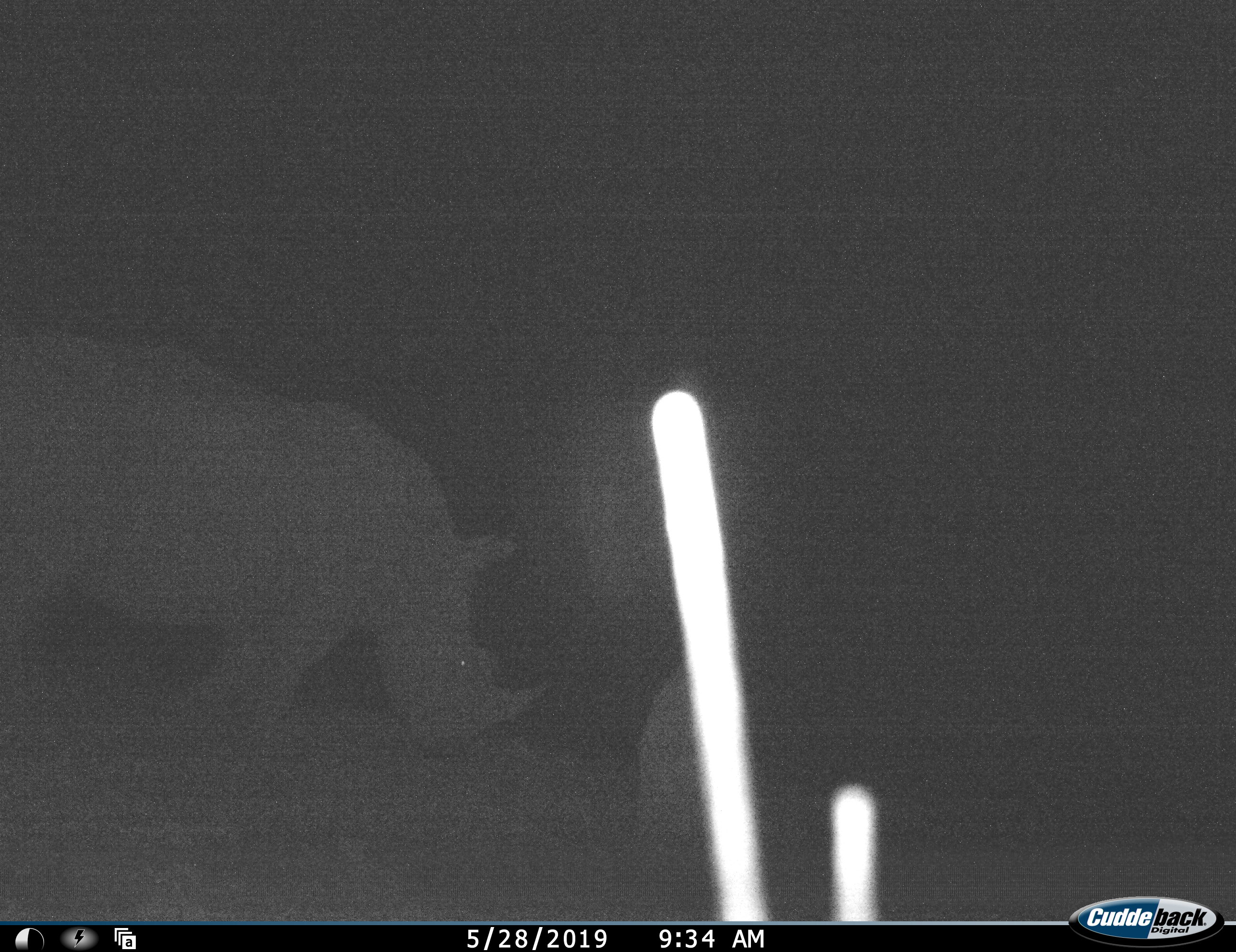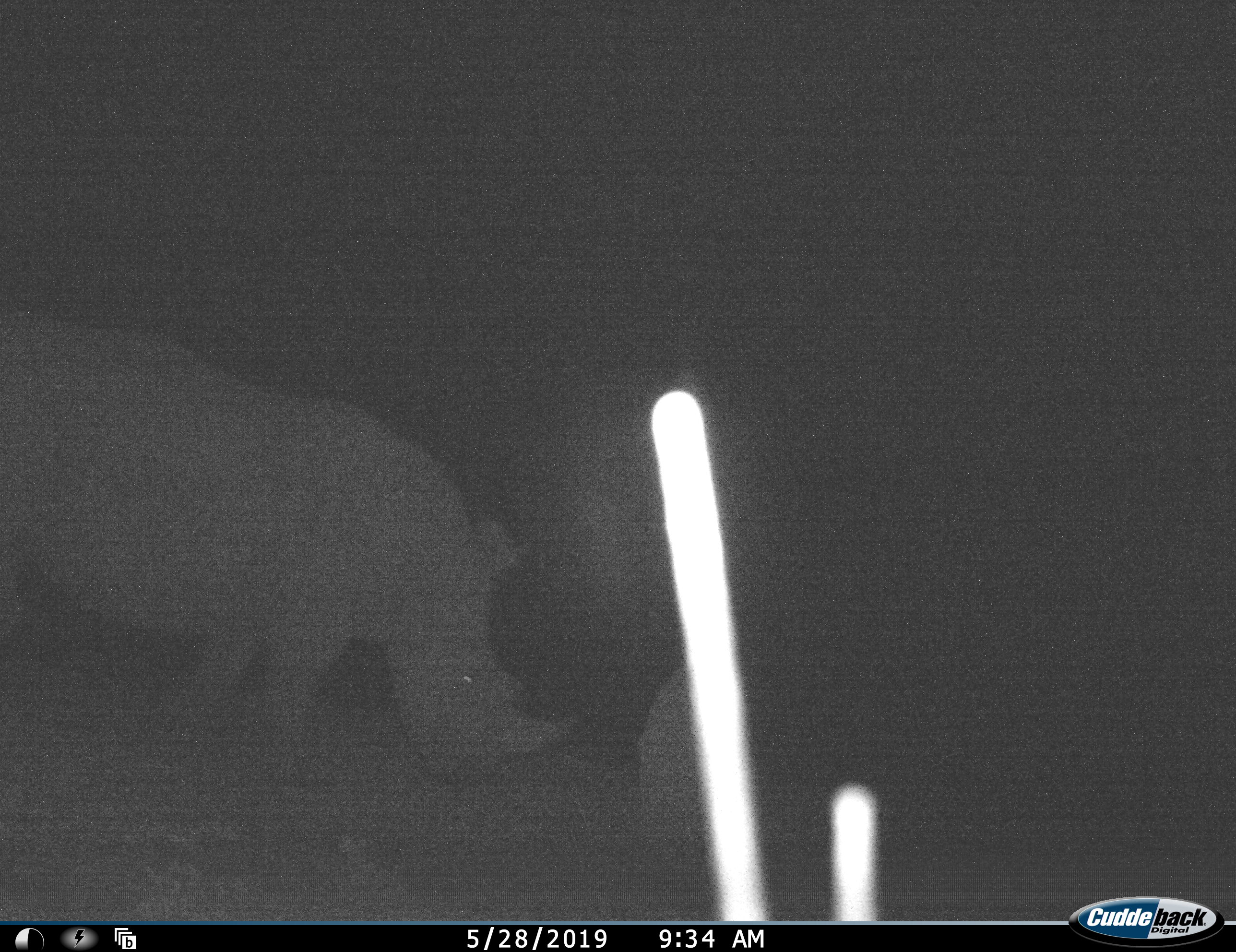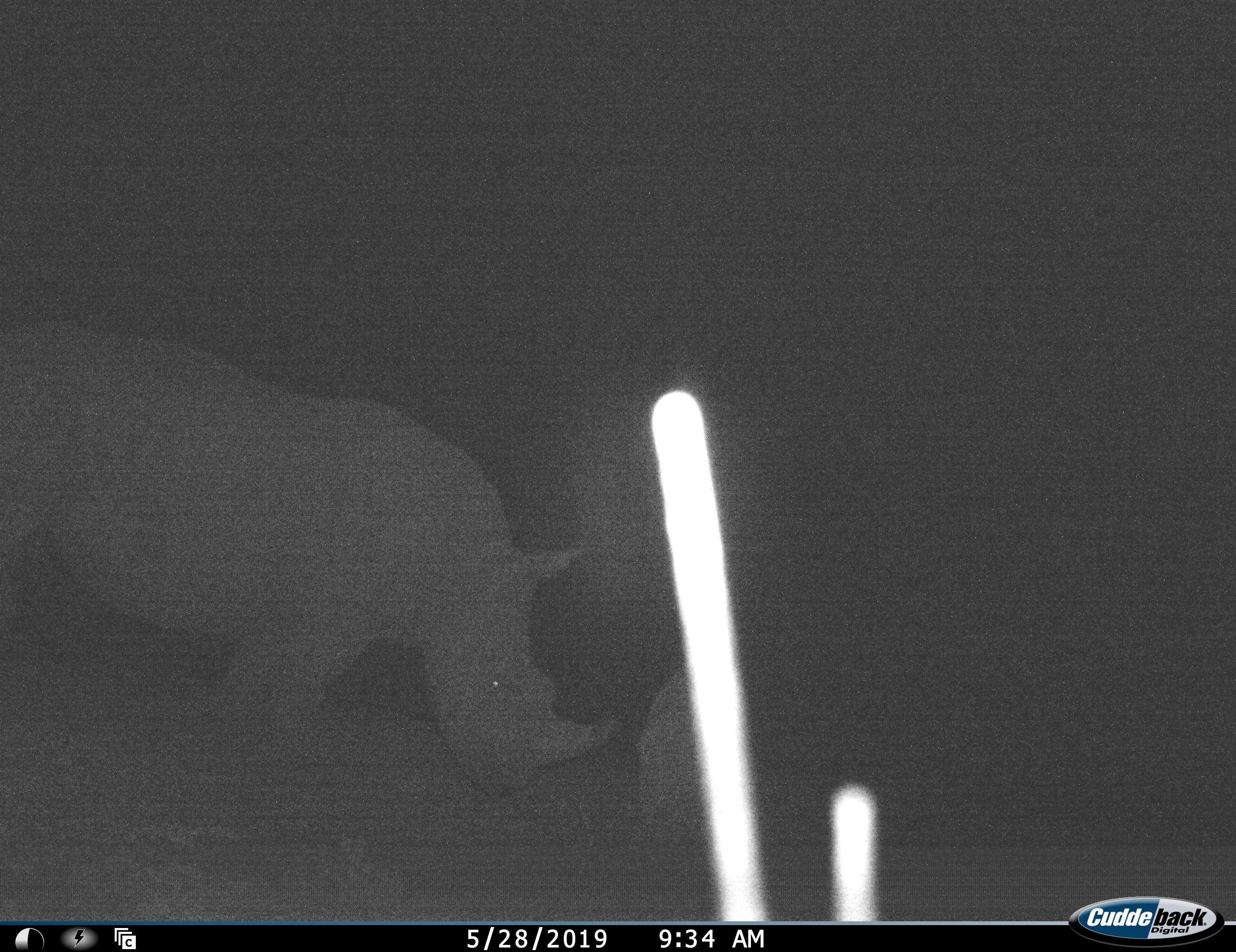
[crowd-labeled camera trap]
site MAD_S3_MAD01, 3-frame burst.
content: unidentified animal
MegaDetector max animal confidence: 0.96